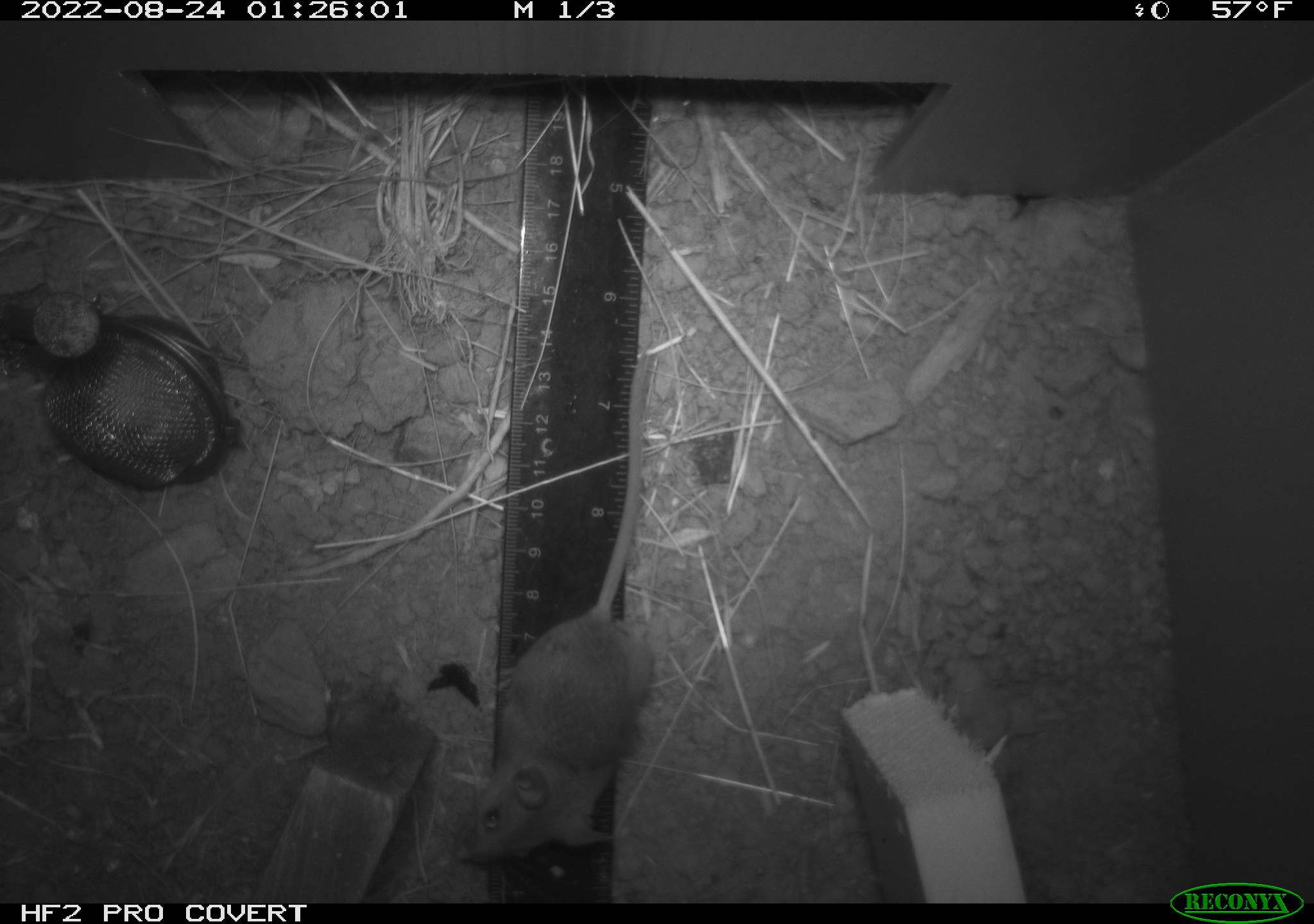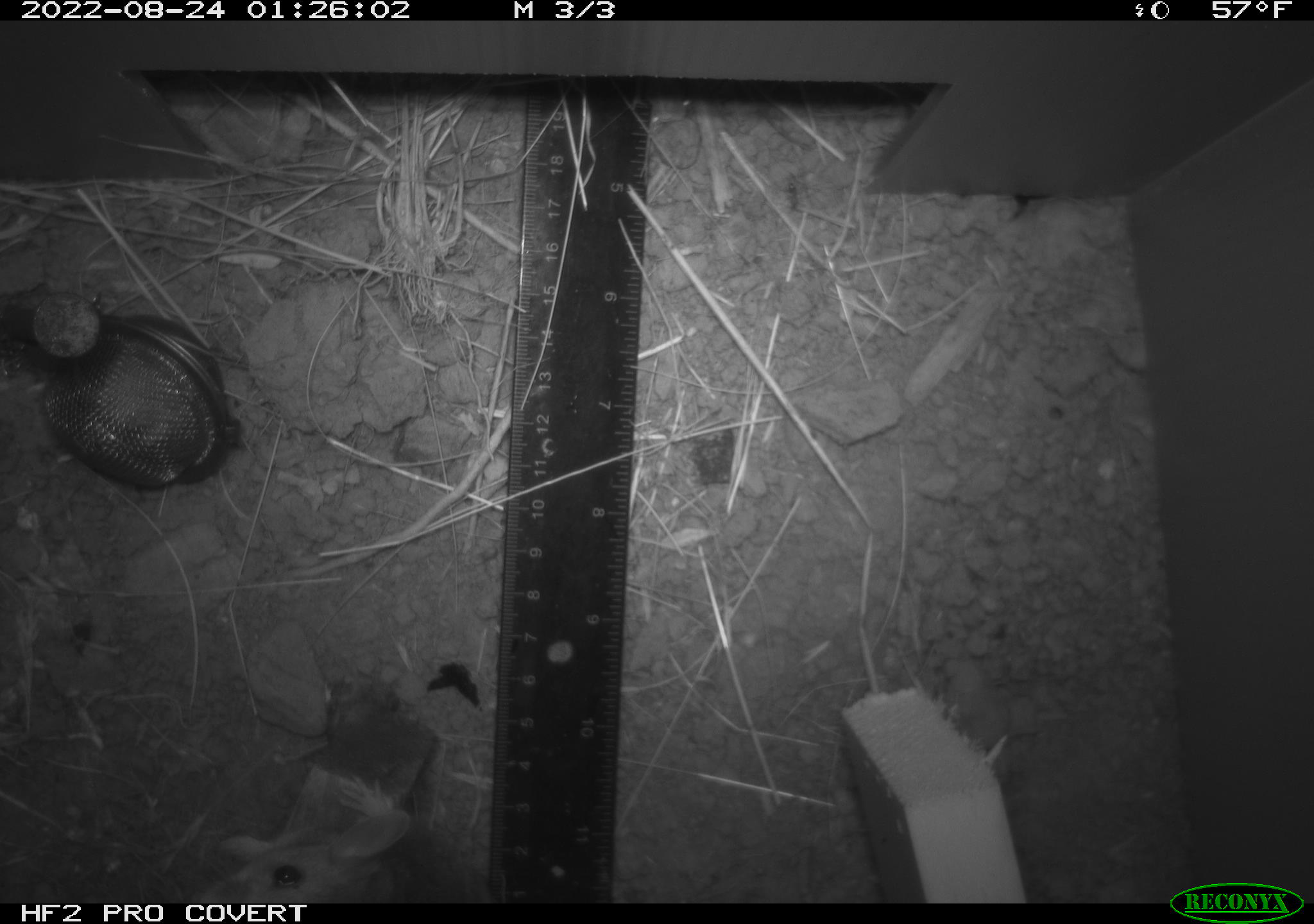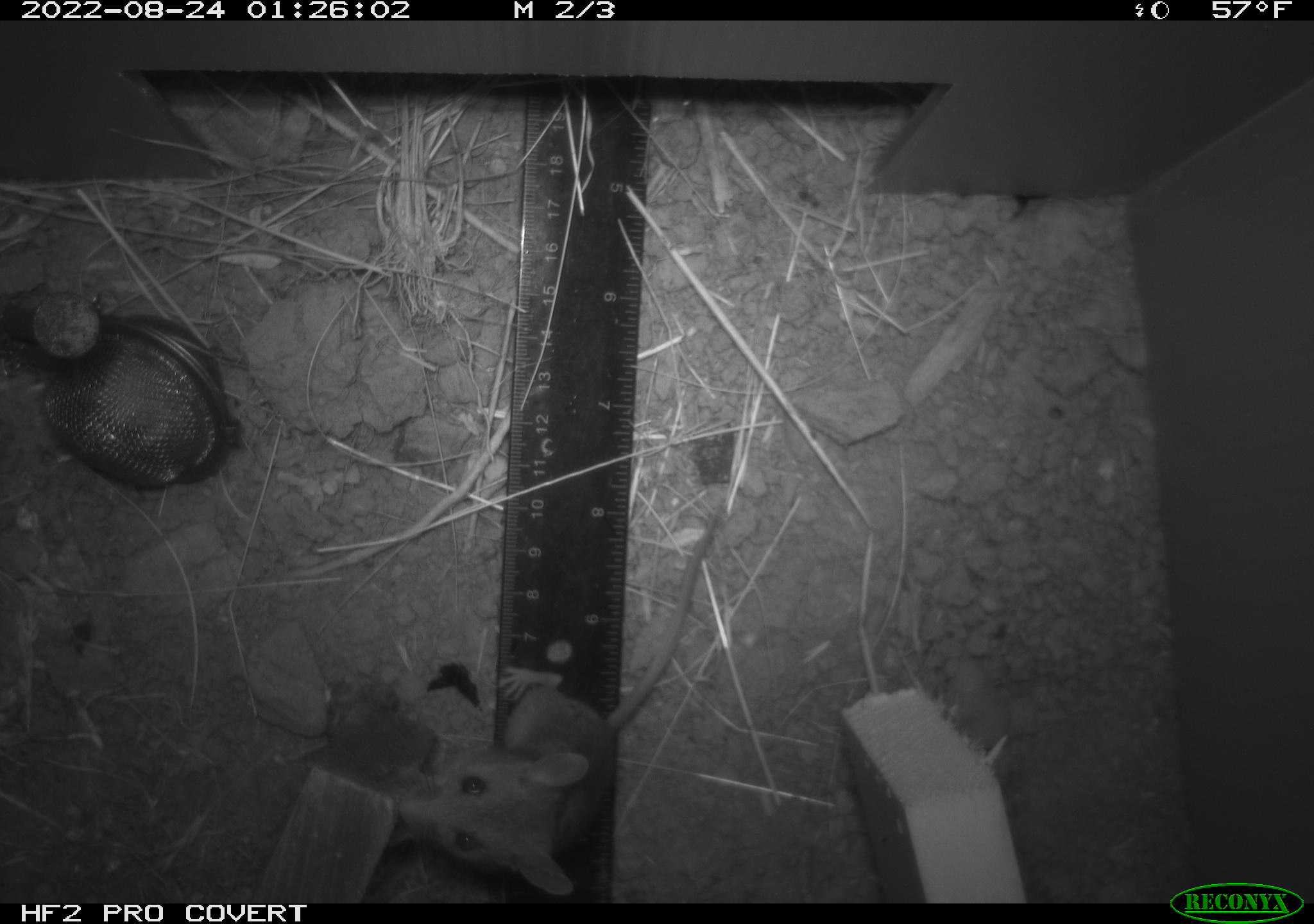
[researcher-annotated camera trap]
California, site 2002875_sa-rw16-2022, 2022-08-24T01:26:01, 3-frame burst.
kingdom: Animalia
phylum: Chordata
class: Mammalia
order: Rodentia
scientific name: Rodentia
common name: mouse species